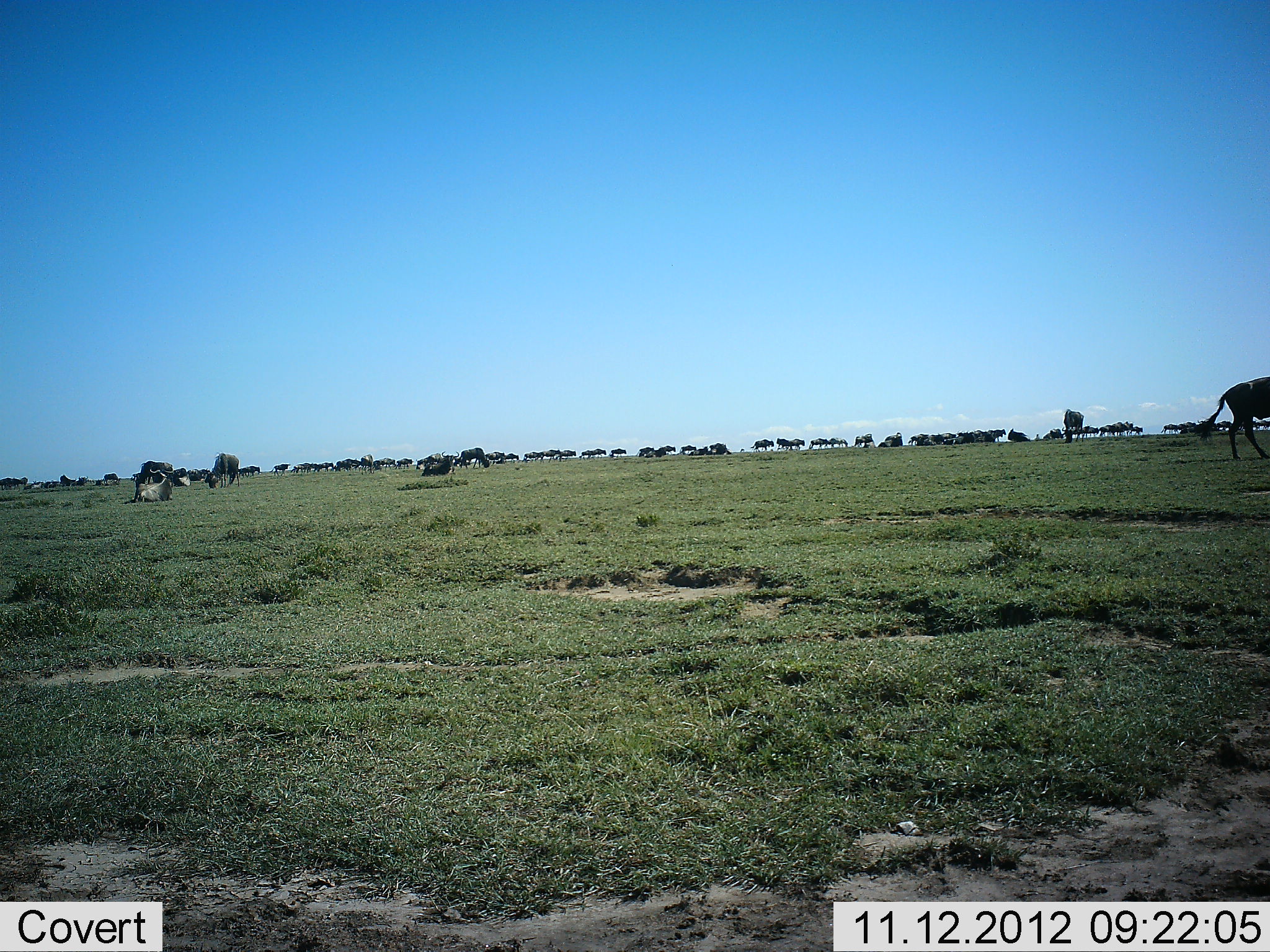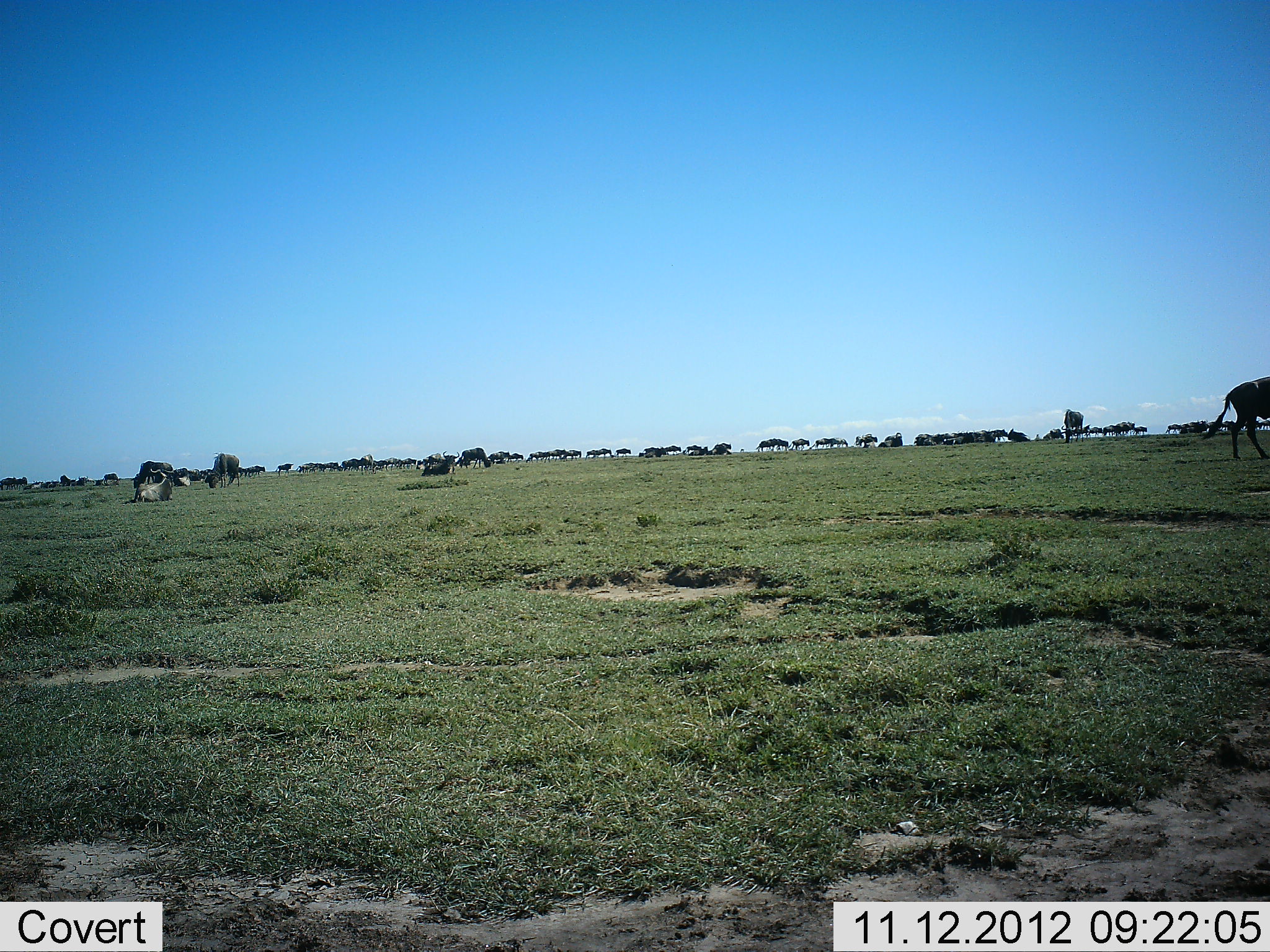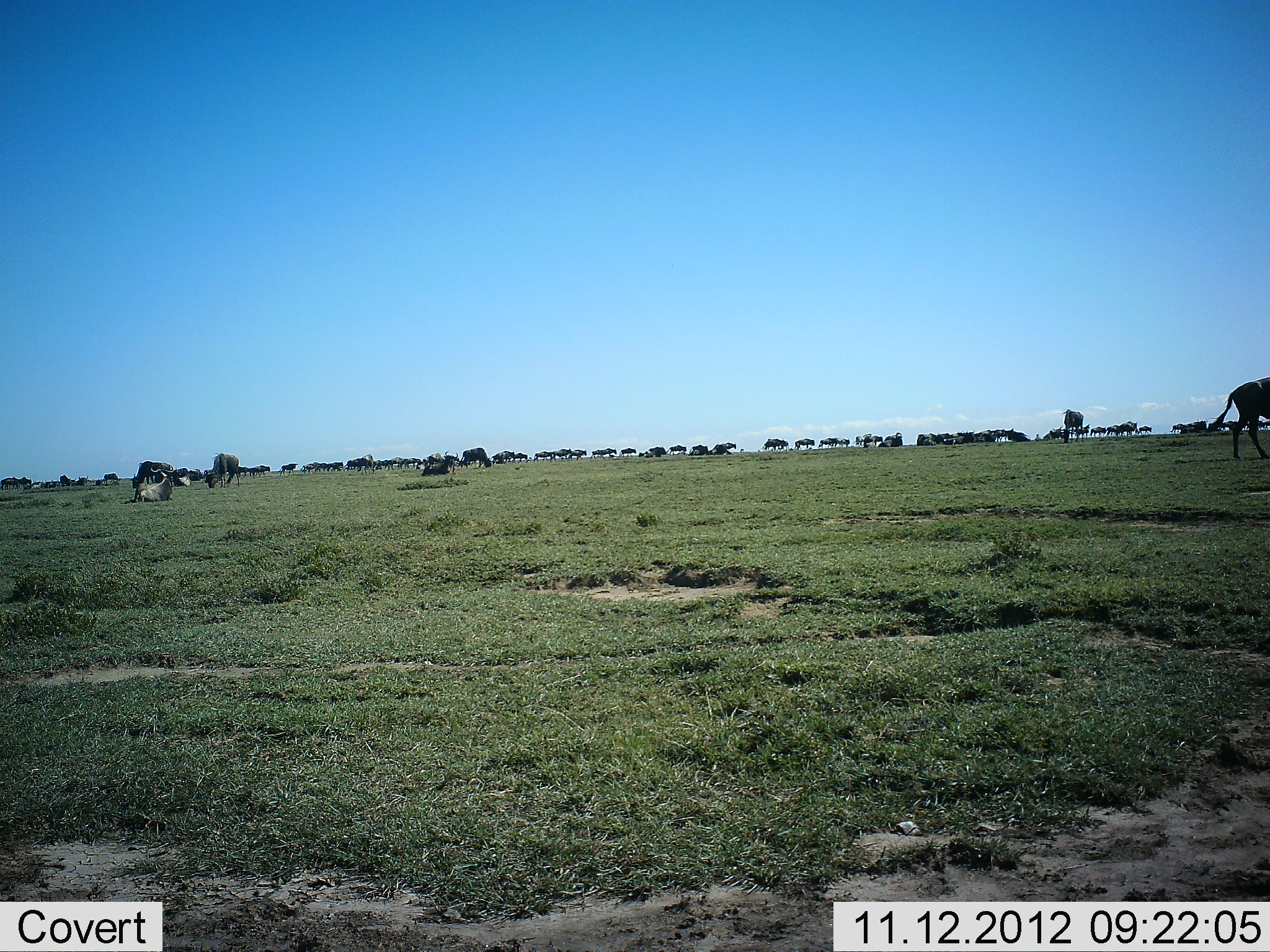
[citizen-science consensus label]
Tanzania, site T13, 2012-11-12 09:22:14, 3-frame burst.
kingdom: Animalia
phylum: Chordata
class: Mammalia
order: Artiodactyla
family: Bovidae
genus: Connochaetes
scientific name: Connochaetes taurinus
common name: blue wildebeest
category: wildebeest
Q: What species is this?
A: Wildebeest (blue wildebeest) (Connochaetes taurinus).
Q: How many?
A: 11-50.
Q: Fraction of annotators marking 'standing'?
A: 30%.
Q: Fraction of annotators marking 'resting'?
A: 0%.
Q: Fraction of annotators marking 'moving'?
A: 90%.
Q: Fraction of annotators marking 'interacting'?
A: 0%.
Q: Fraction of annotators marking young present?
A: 0%.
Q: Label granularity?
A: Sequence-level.